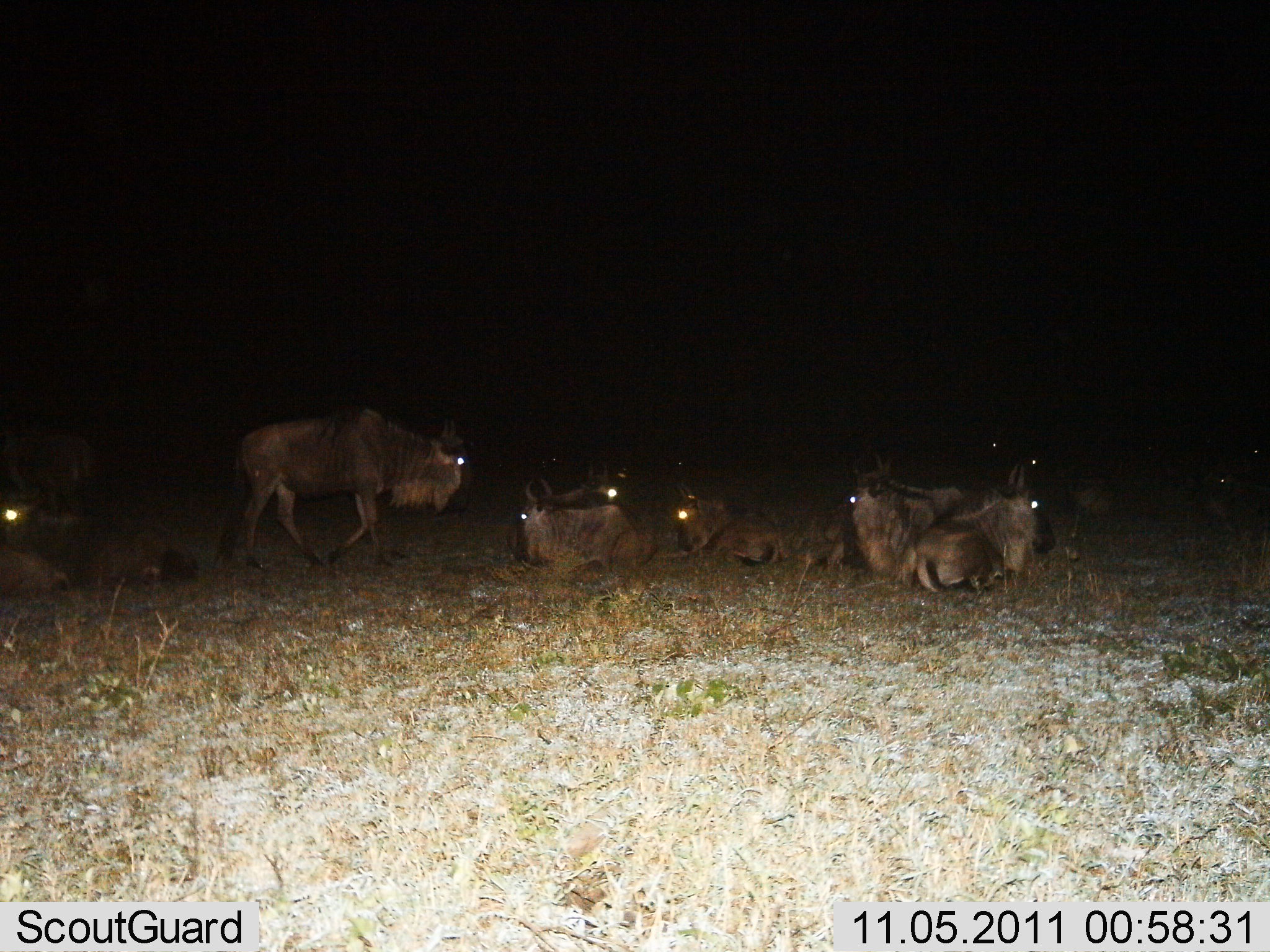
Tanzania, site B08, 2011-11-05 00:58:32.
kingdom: Animalia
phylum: Chordata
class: Mammalia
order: Artiodactyla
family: Bovidae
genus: Connochaetes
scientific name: Connochaetes taurinus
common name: blue wildebeest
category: wildebeest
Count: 11-50.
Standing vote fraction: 42%.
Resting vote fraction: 100%.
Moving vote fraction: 25%.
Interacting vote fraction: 8%.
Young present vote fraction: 25%.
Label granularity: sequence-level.